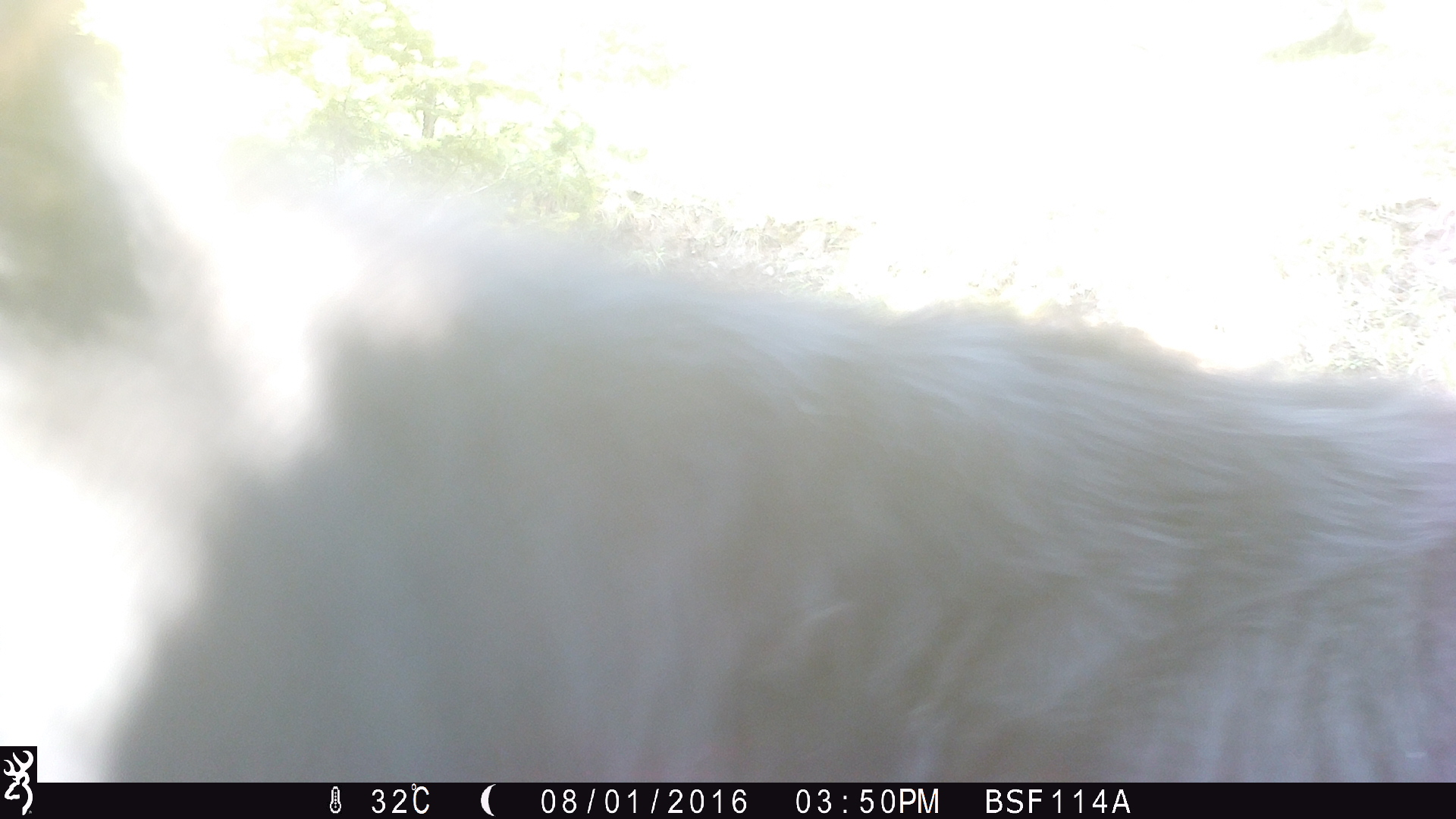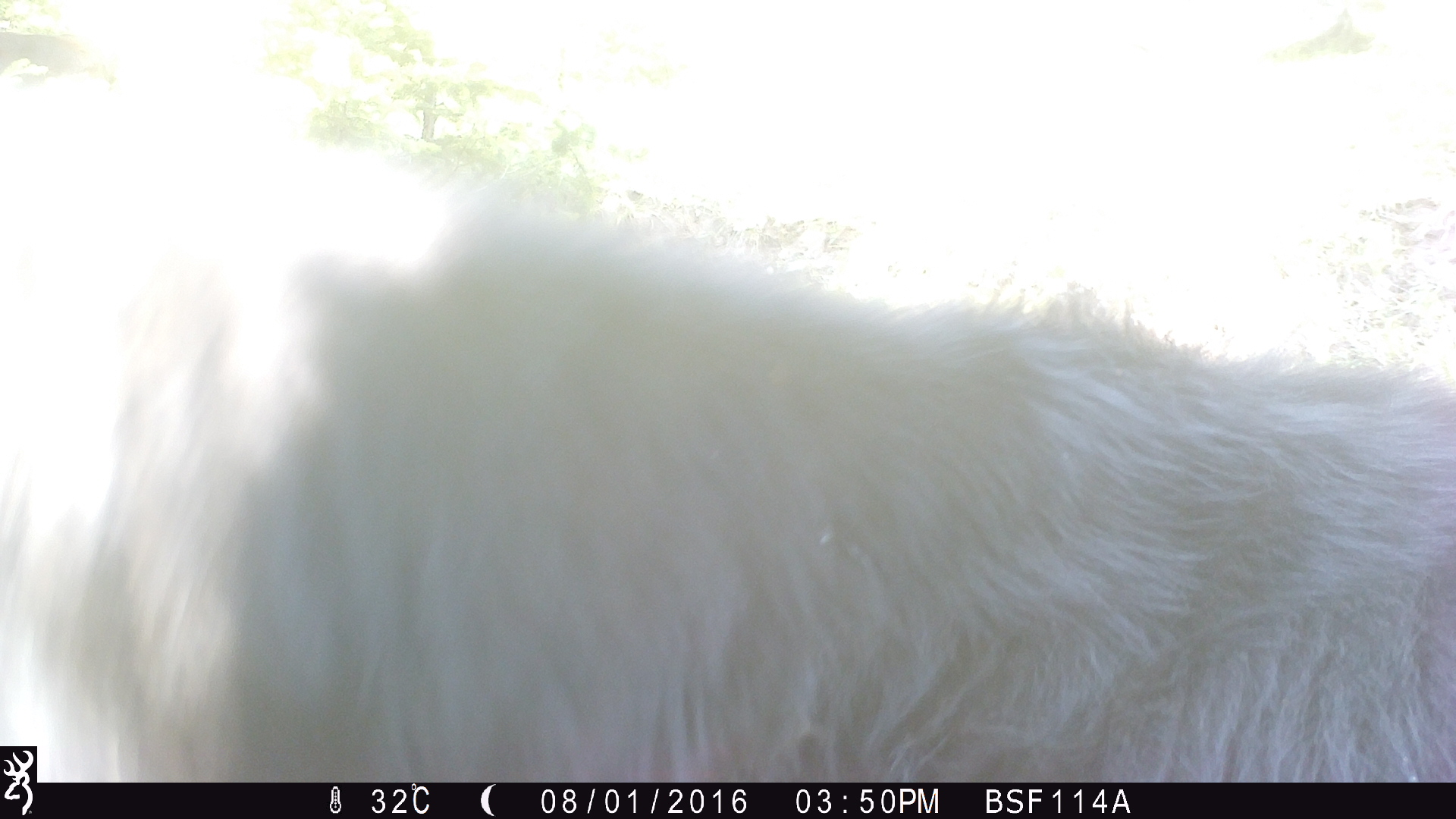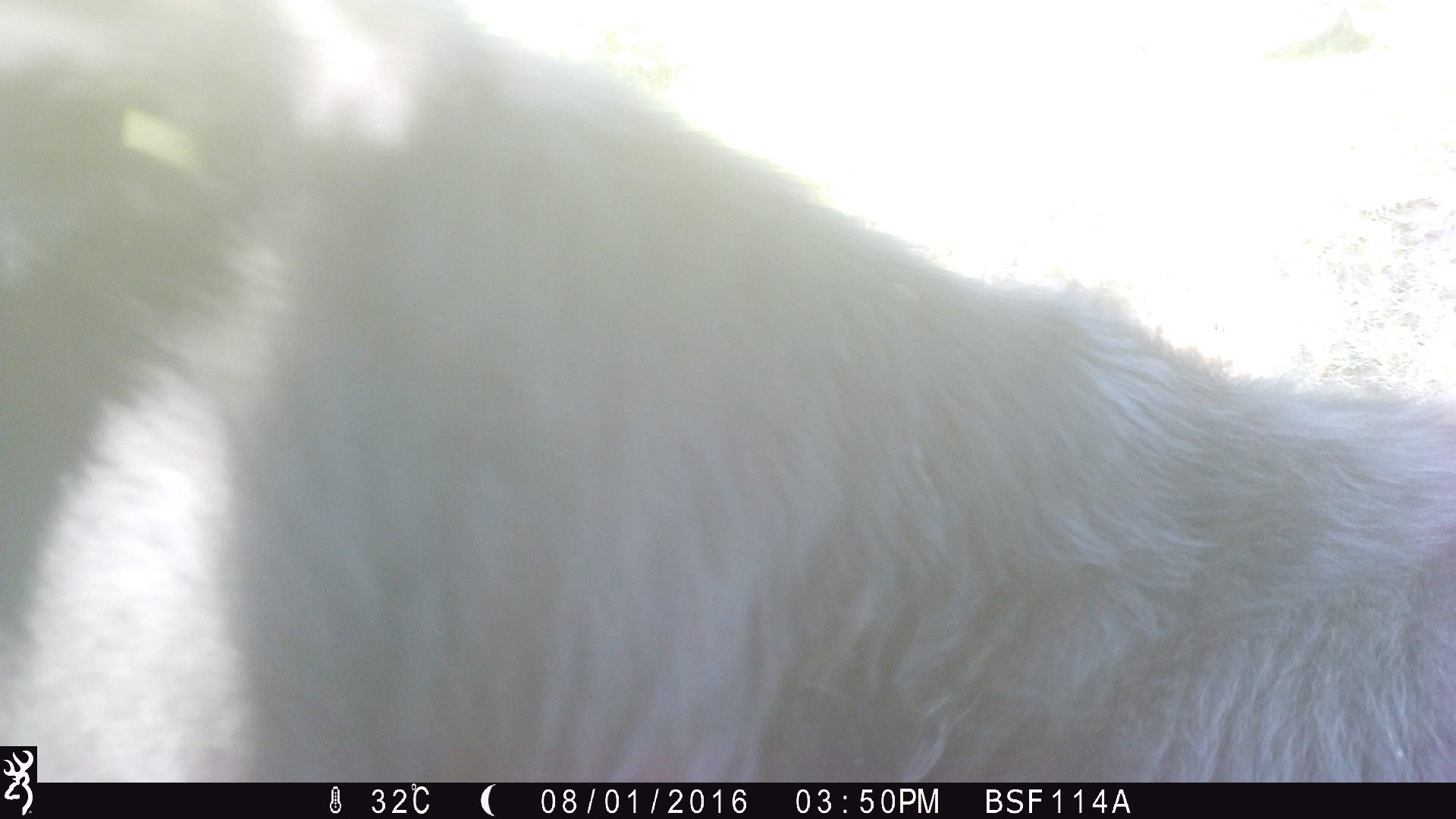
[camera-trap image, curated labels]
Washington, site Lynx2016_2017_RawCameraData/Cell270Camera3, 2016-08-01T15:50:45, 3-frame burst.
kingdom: Animalia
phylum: Chordata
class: Mammalia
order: Artiodactyla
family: Bovidae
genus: Bos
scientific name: Bos taurus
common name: domestic cattle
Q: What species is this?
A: Domestic cattle (Bos taurus).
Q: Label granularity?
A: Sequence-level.